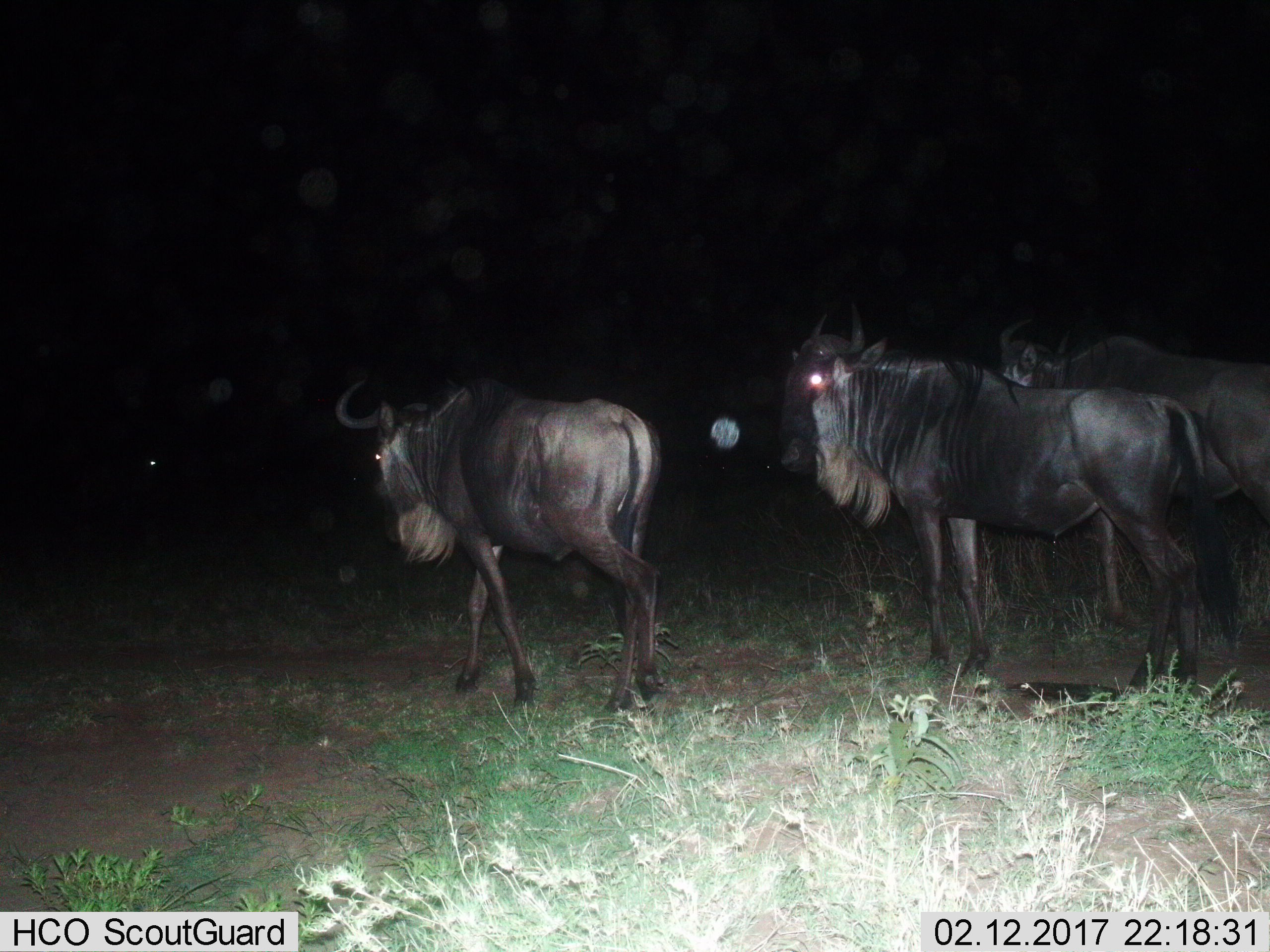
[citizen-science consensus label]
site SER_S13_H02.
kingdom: Animalia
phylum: Chordata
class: Mammalia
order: Artiodactyla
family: Bovidae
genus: Connochaetes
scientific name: Connochaetes taurinus taurinus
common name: blue wildebeest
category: wildebeestblue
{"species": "wildebeestblue (blue wildebeest) (Connochaetes taurinus taurinus)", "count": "3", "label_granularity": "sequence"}